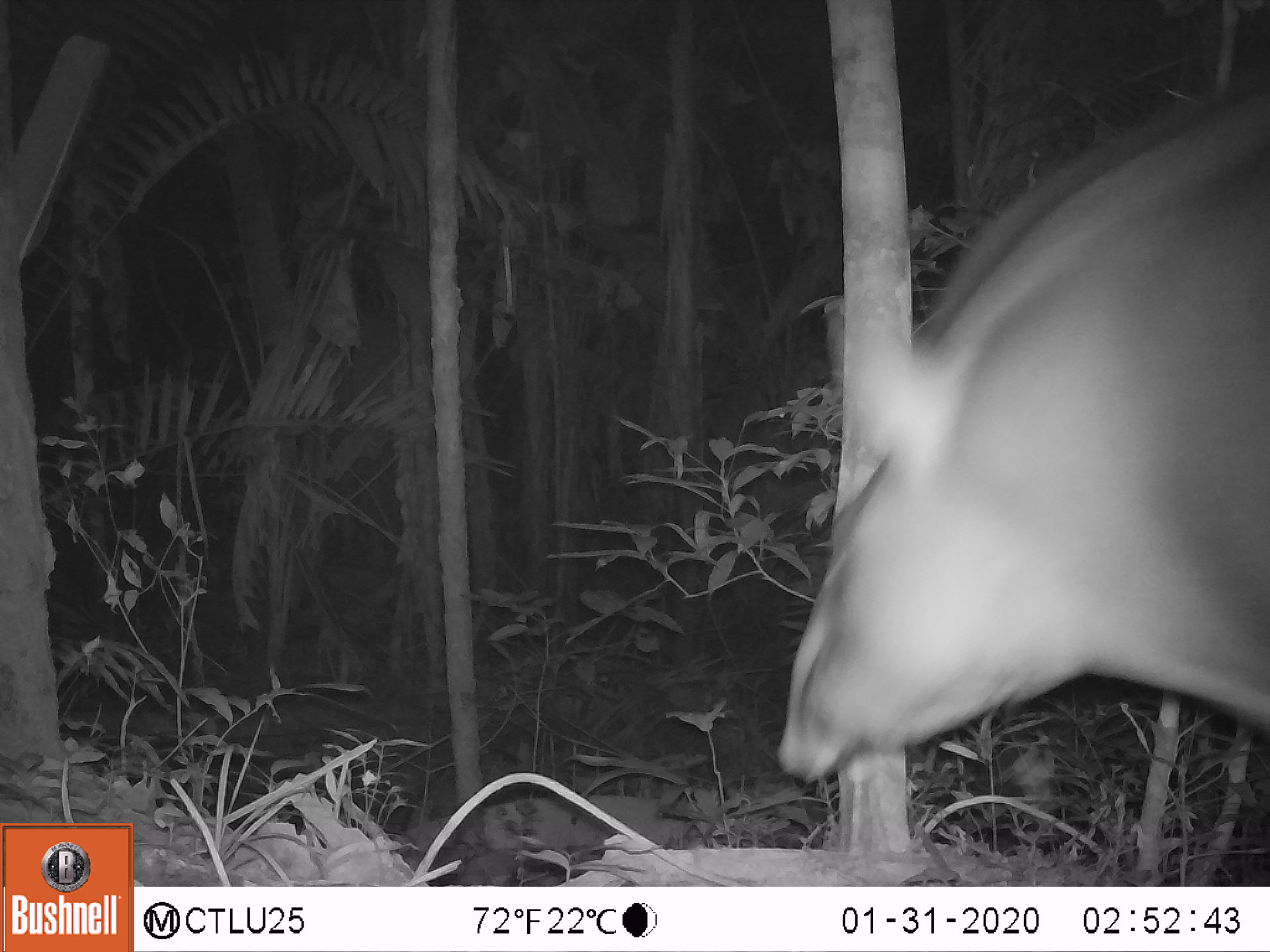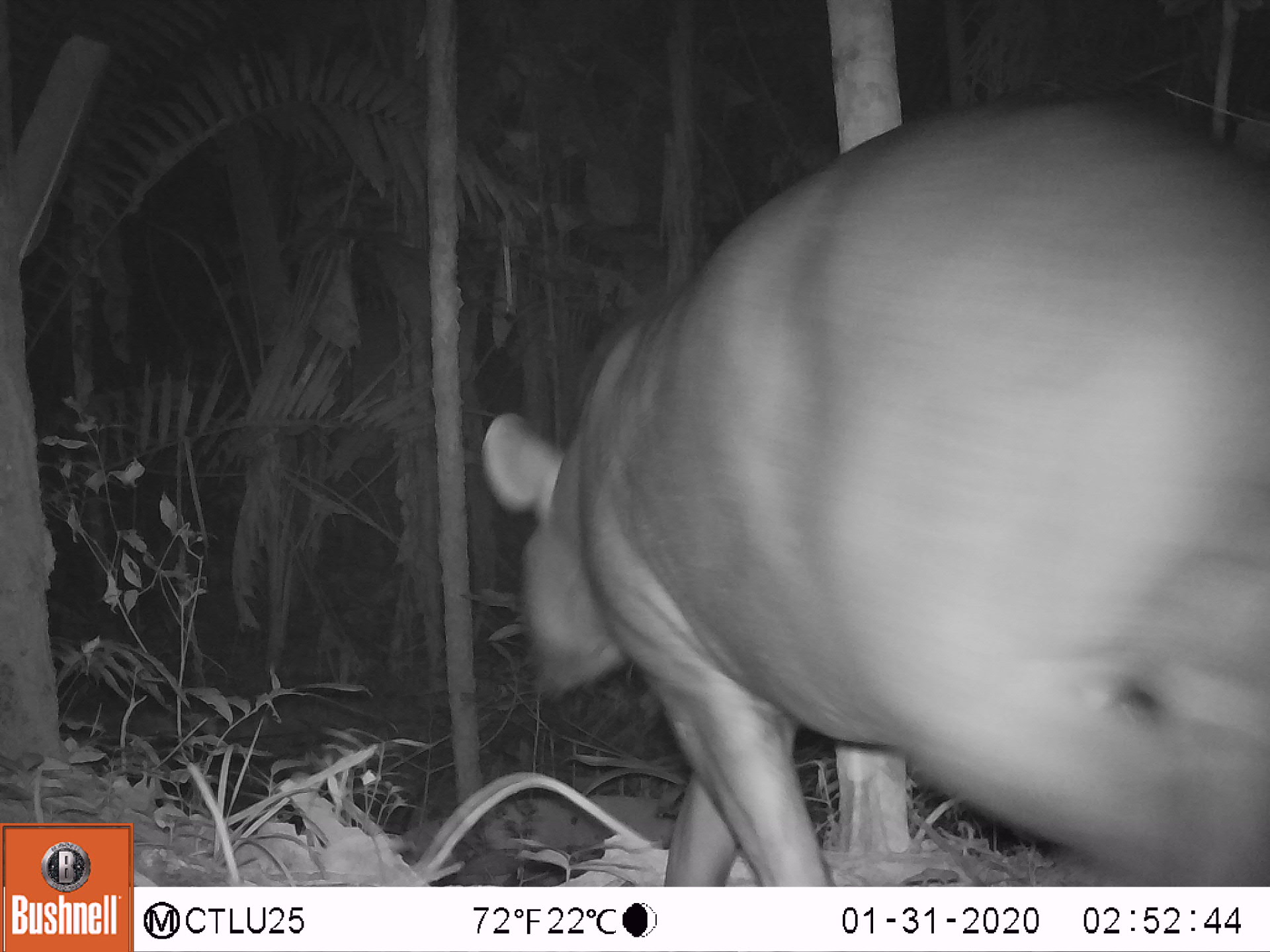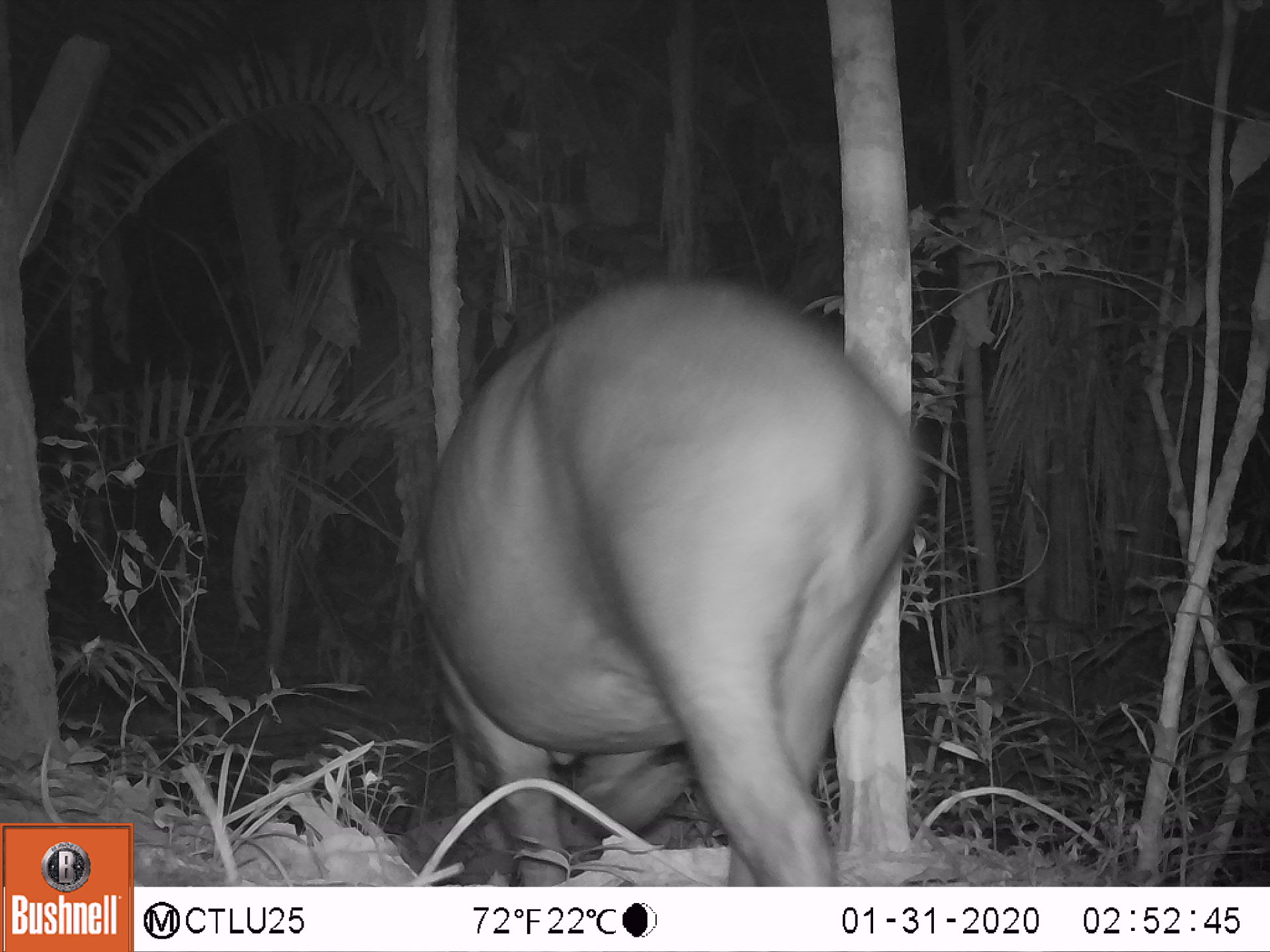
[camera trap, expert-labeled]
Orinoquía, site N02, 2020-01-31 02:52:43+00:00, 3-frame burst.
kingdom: Animalia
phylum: Chordata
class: Mammalia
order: Perissodactyla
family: Tapiridae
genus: Tapirus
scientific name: Tapirus terrestris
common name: lowland tapir